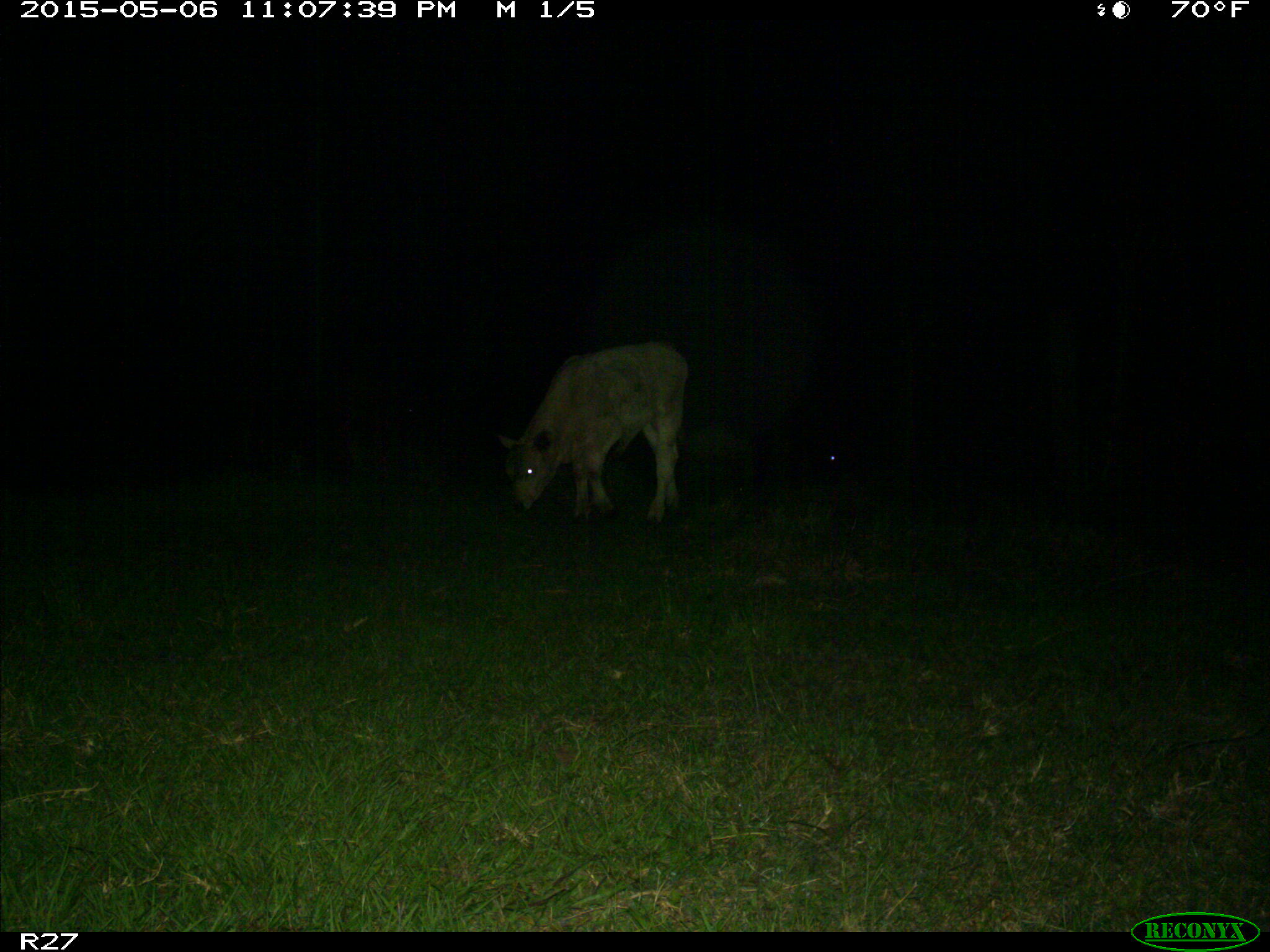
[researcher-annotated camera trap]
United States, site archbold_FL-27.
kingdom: Animalia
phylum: Chordata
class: Mammalia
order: Artiodactyla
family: Bovidae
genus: Bos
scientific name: Bos taurus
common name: domestic cow